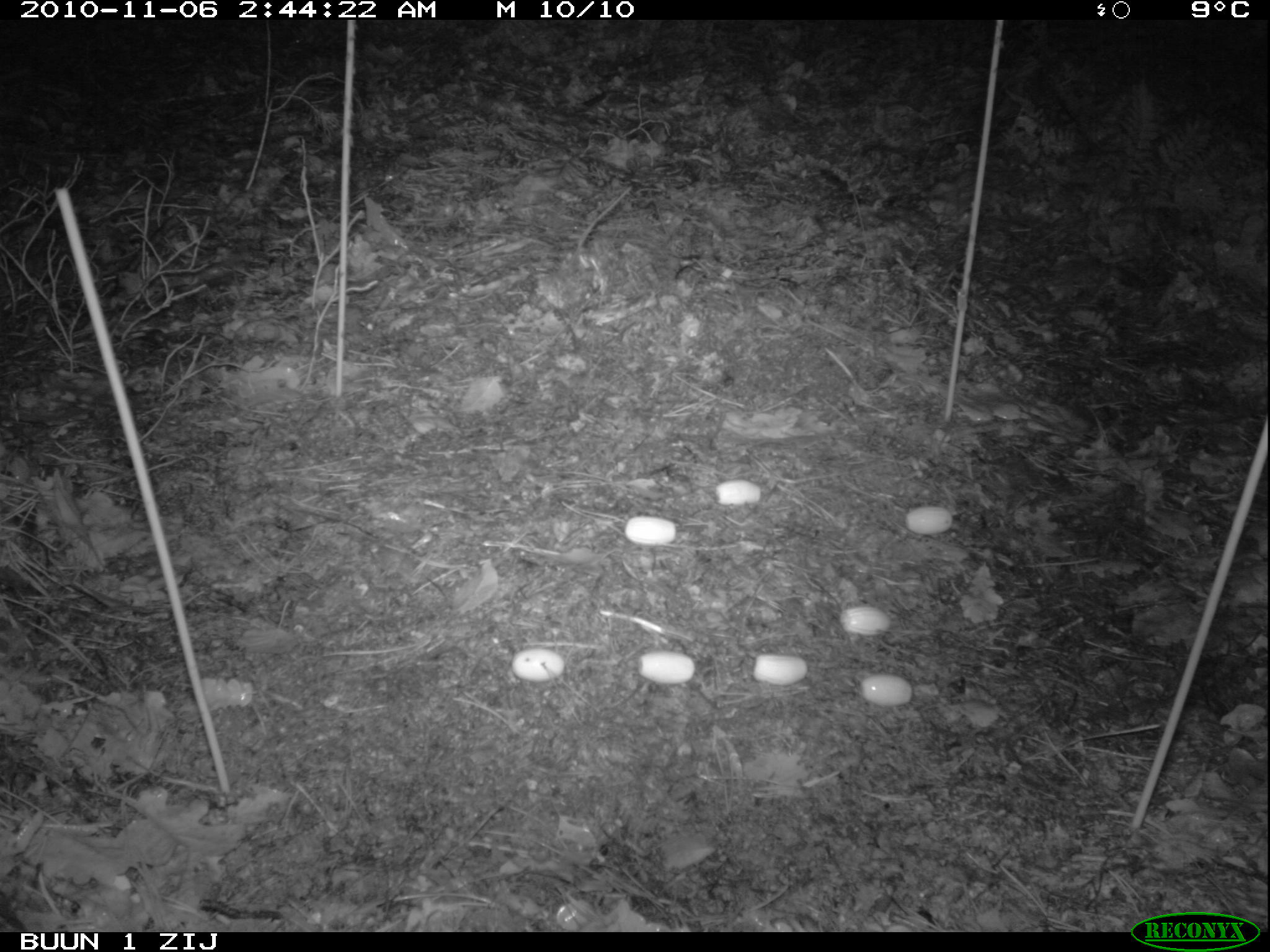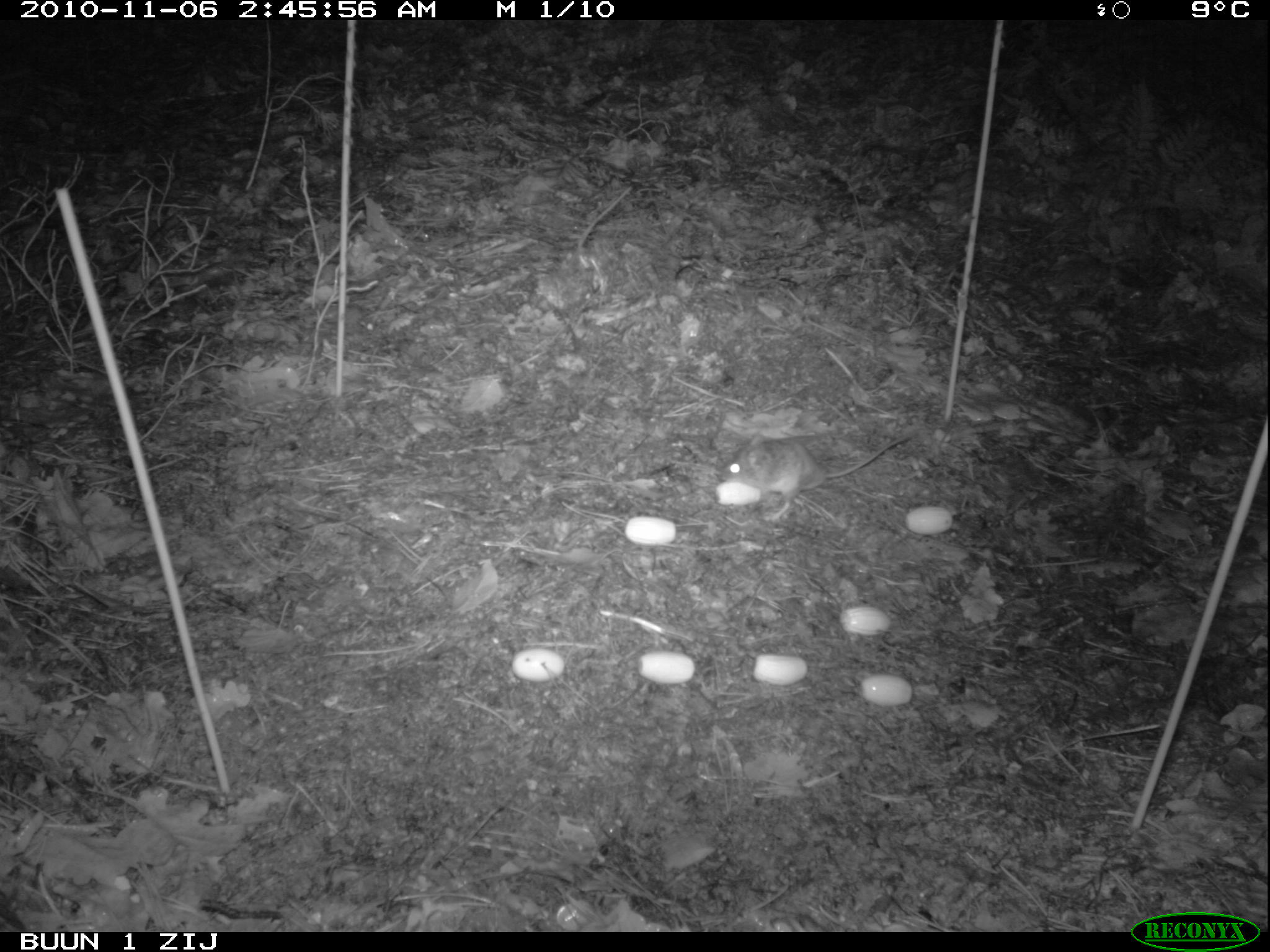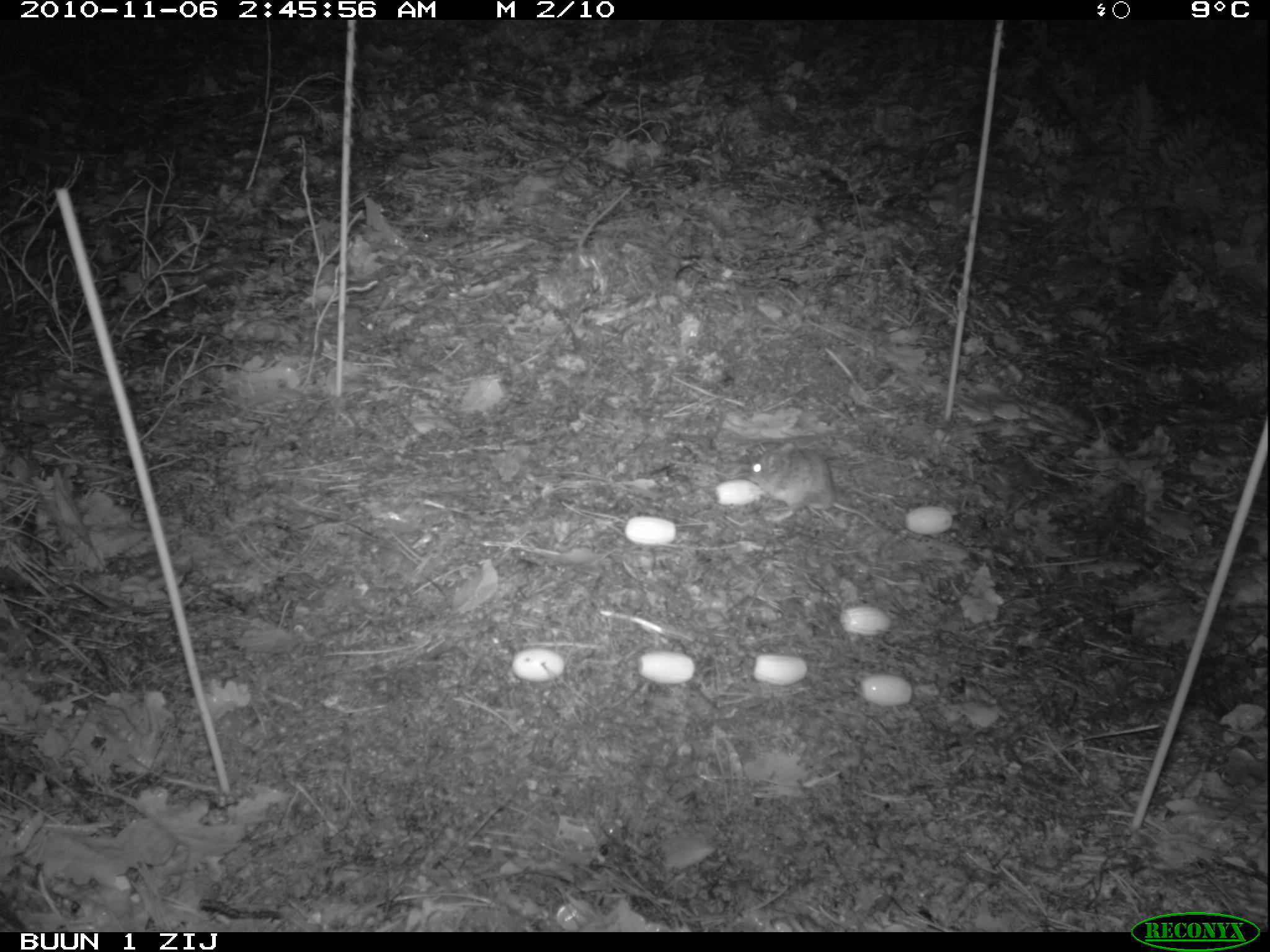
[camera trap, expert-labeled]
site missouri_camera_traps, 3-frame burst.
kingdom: Animalia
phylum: Chordata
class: Mammalia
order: Rodentia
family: Muridae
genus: Apodemus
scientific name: Apodemus sylvaticus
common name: wood mouse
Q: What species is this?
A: Wood mouse (Apodemus sylvaticus).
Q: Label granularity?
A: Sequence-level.